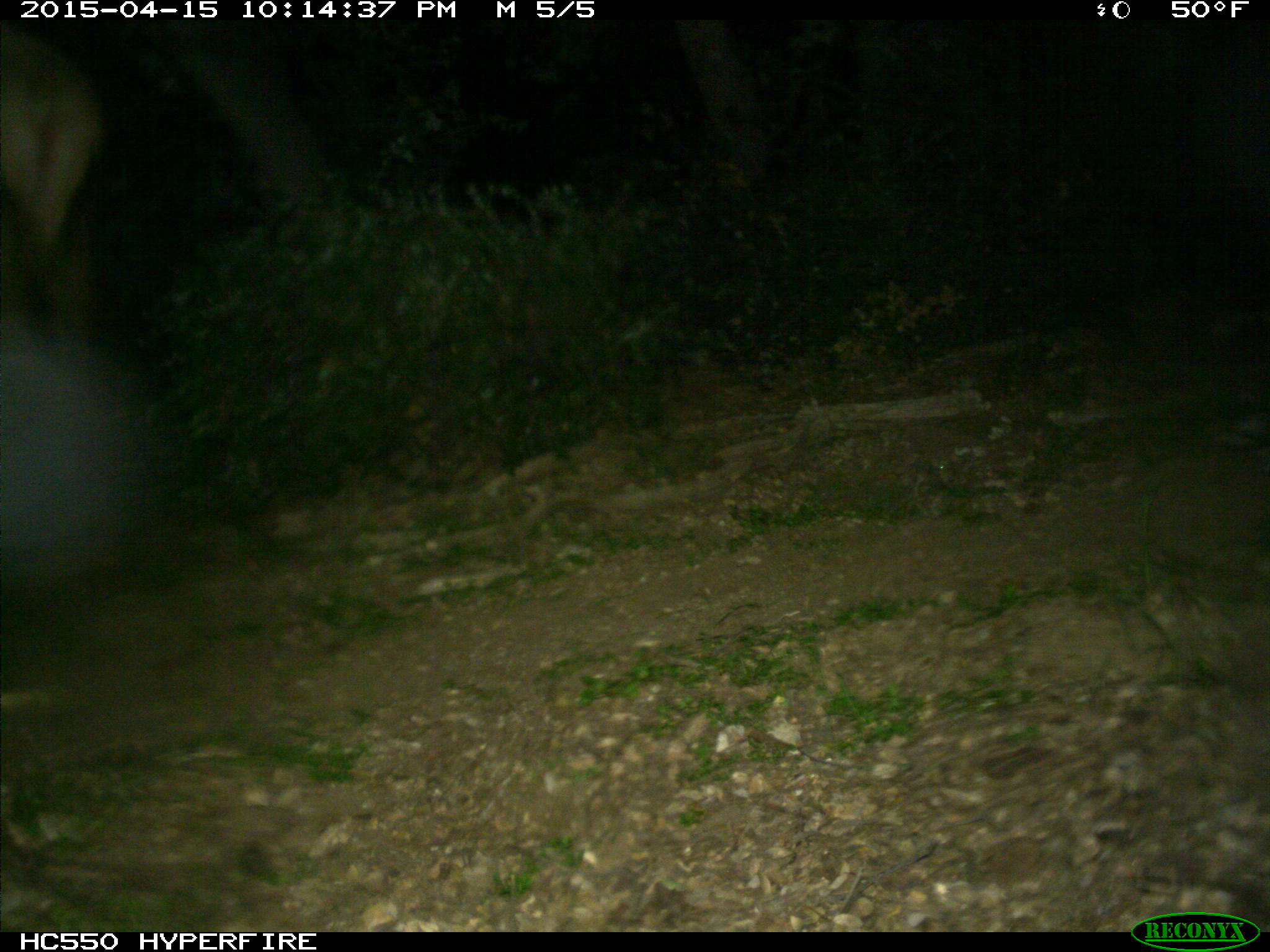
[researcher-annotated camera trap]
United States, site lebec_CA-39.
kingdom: Animalia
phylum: Chordata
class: Mammalia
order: Artiodactyla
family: Cervidae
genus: Cervus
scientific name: Cervus canadensis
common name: elk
Cervus canadensis (elk).